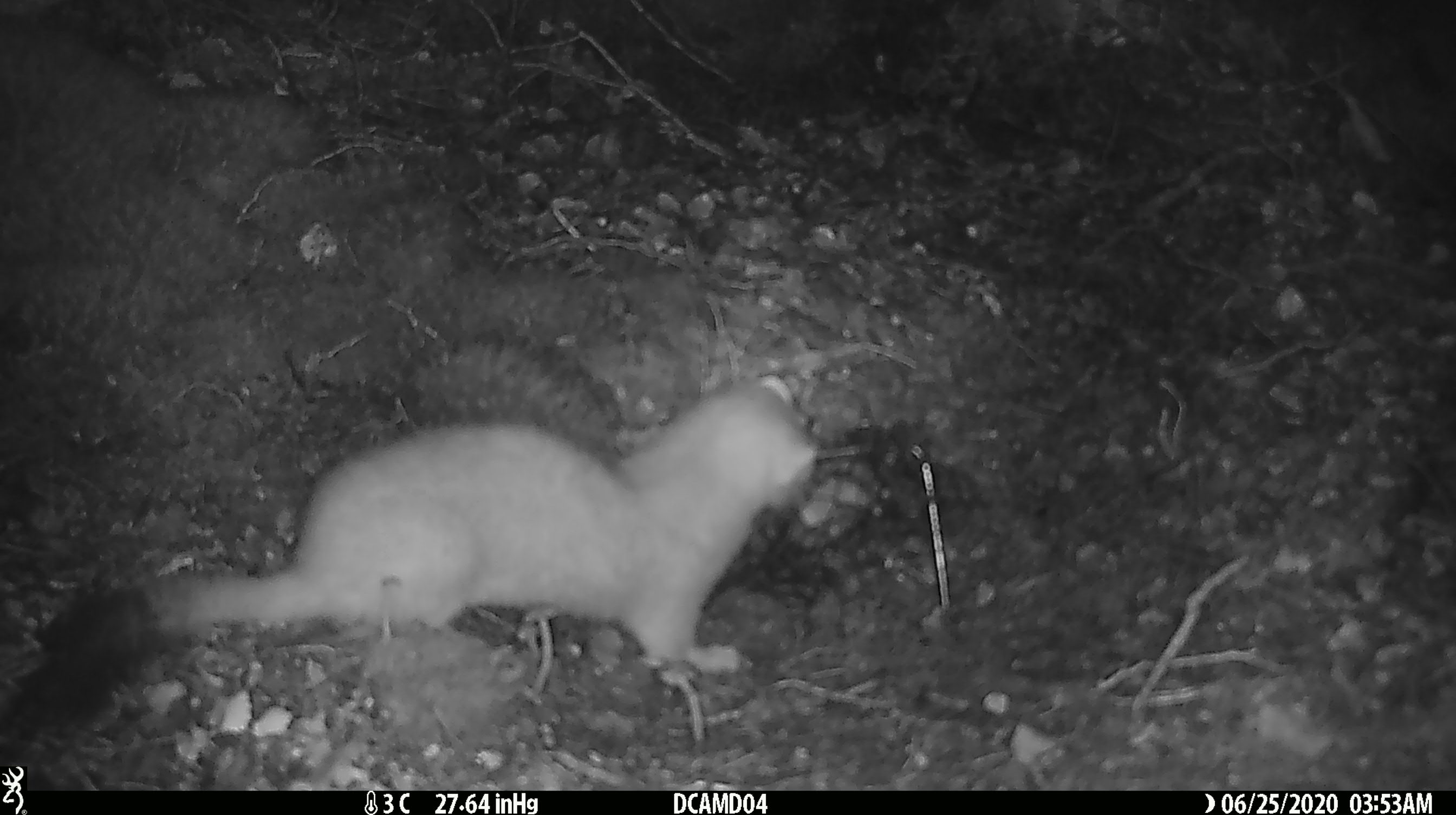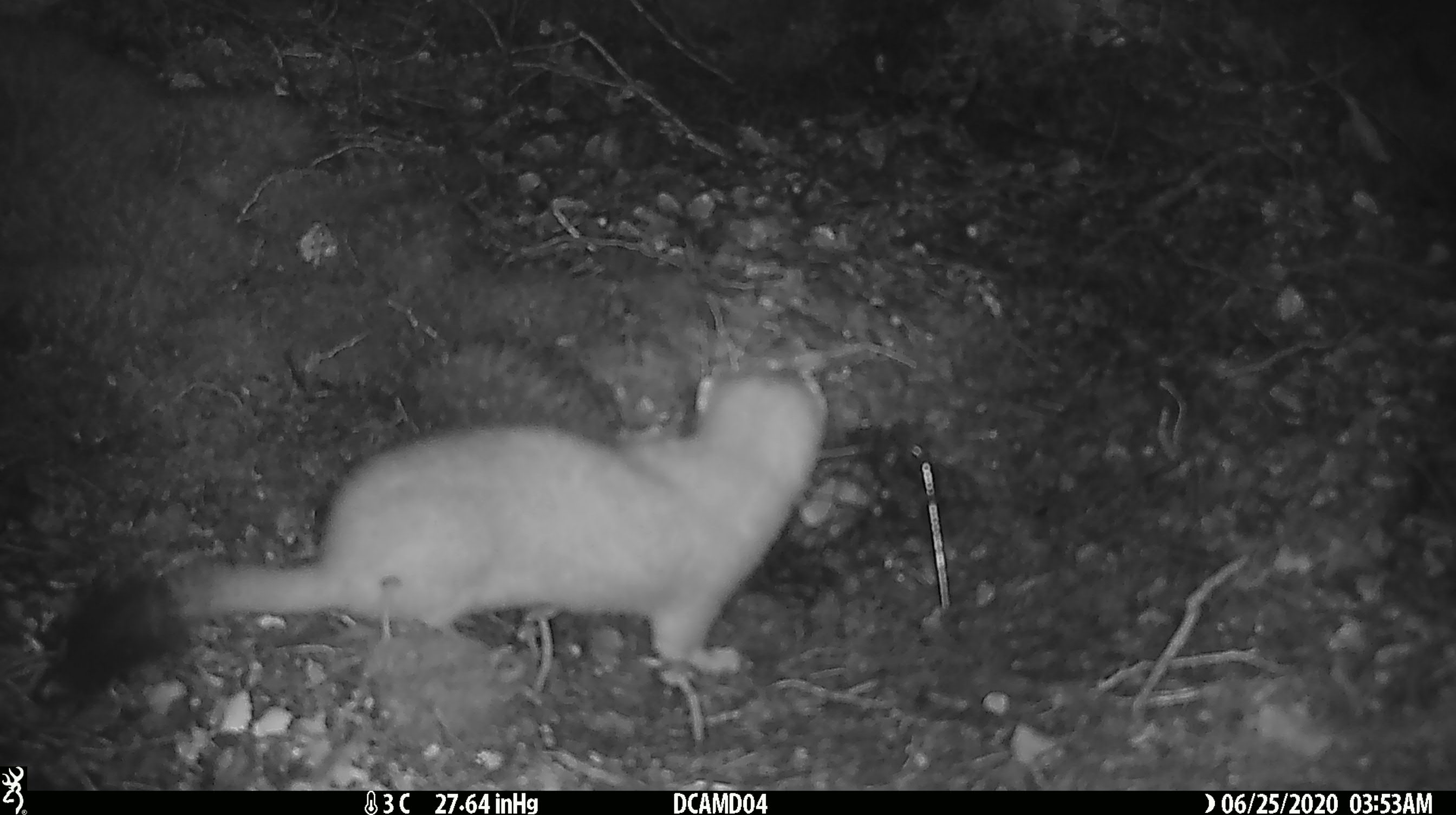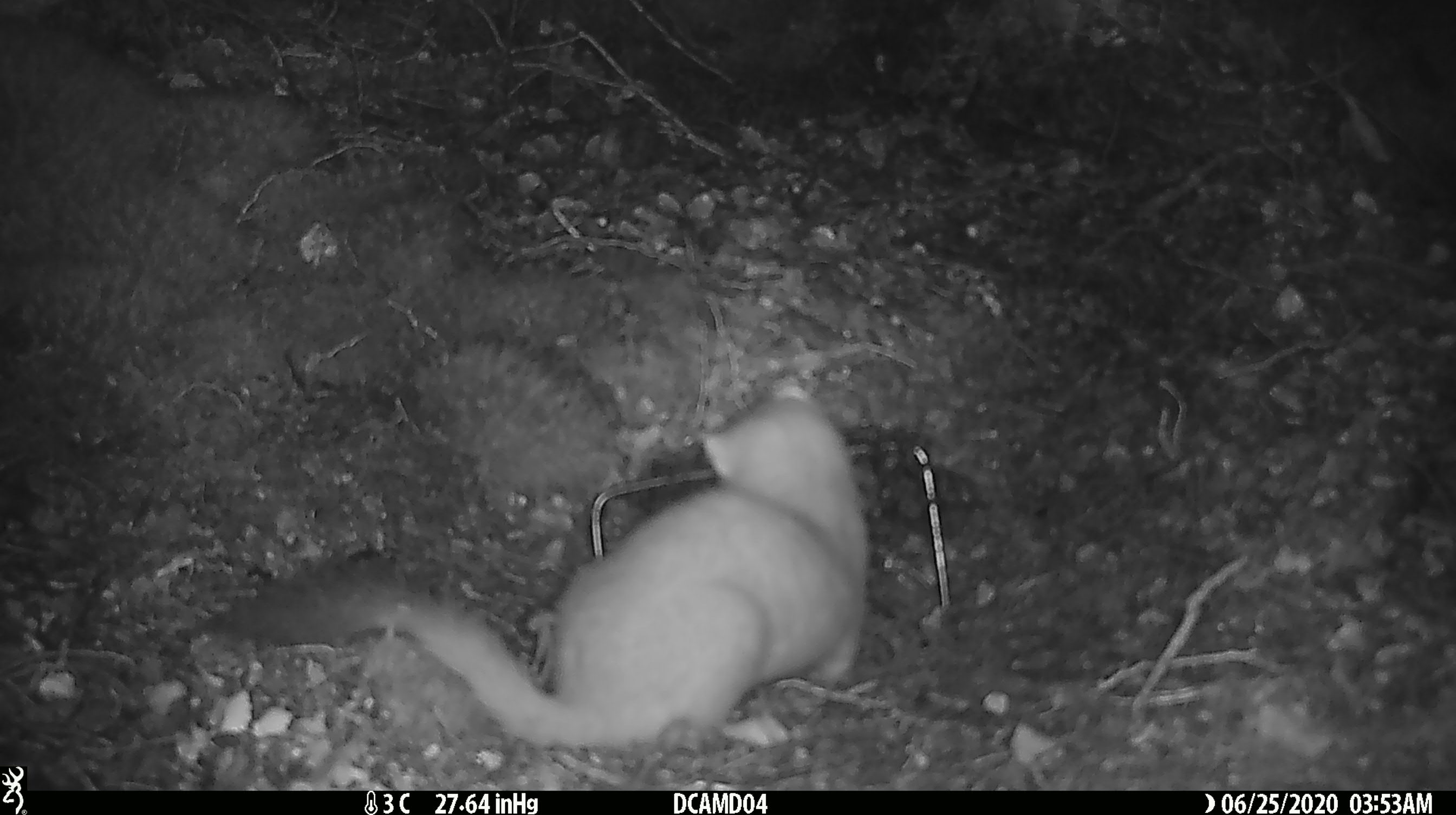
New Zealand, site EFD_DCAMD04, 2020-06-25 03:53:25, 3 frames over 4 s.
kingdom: Animalia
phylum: Chordata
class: Mammalia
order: Carnivora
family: Mustelidae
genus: Mustela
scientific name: Mustela erminea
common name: stoat